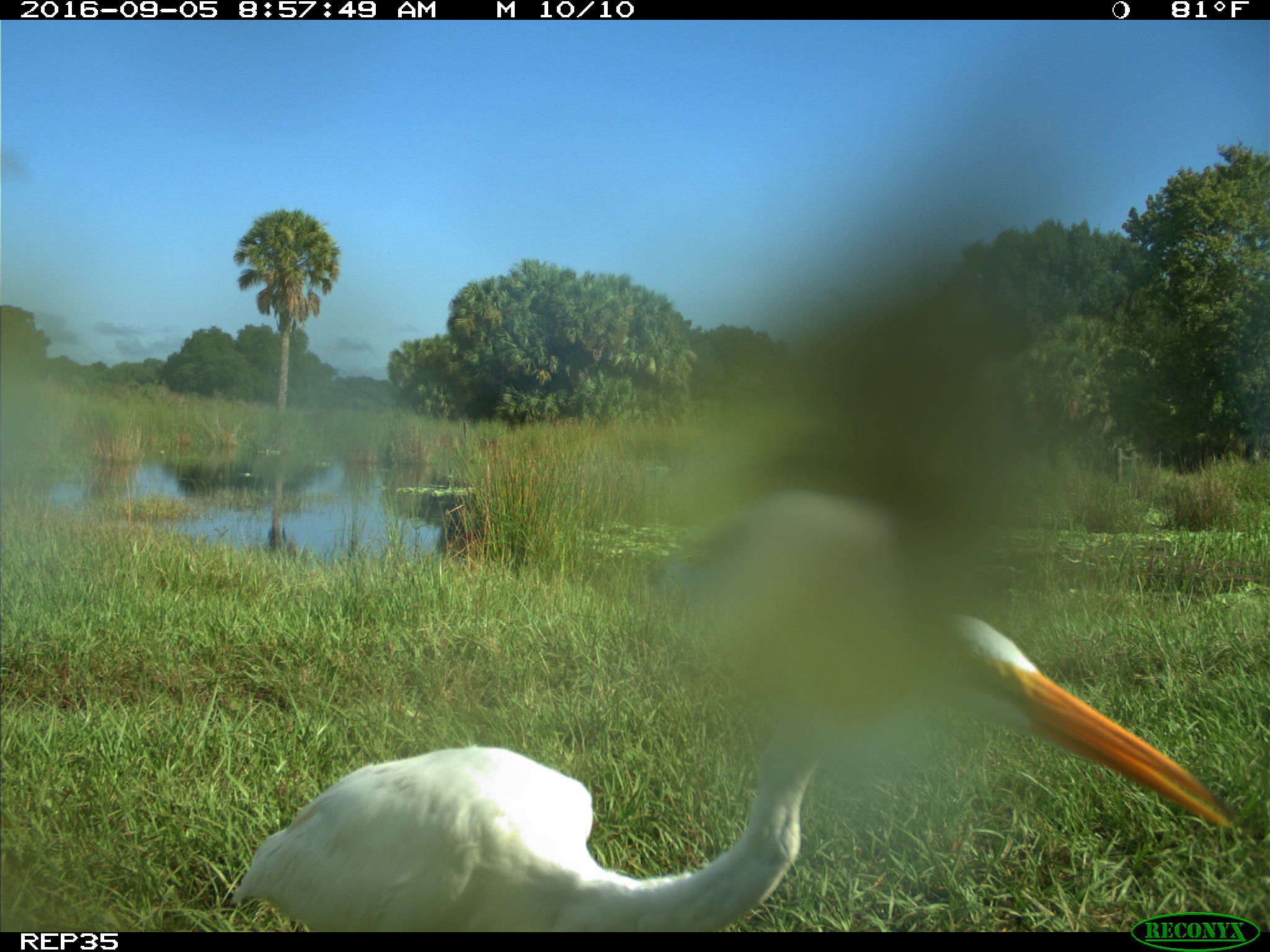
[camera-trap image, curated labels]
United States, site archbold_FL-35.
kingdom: Animalia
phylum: Chordata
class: Aves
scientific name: Aves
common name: birds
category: unidentified bird